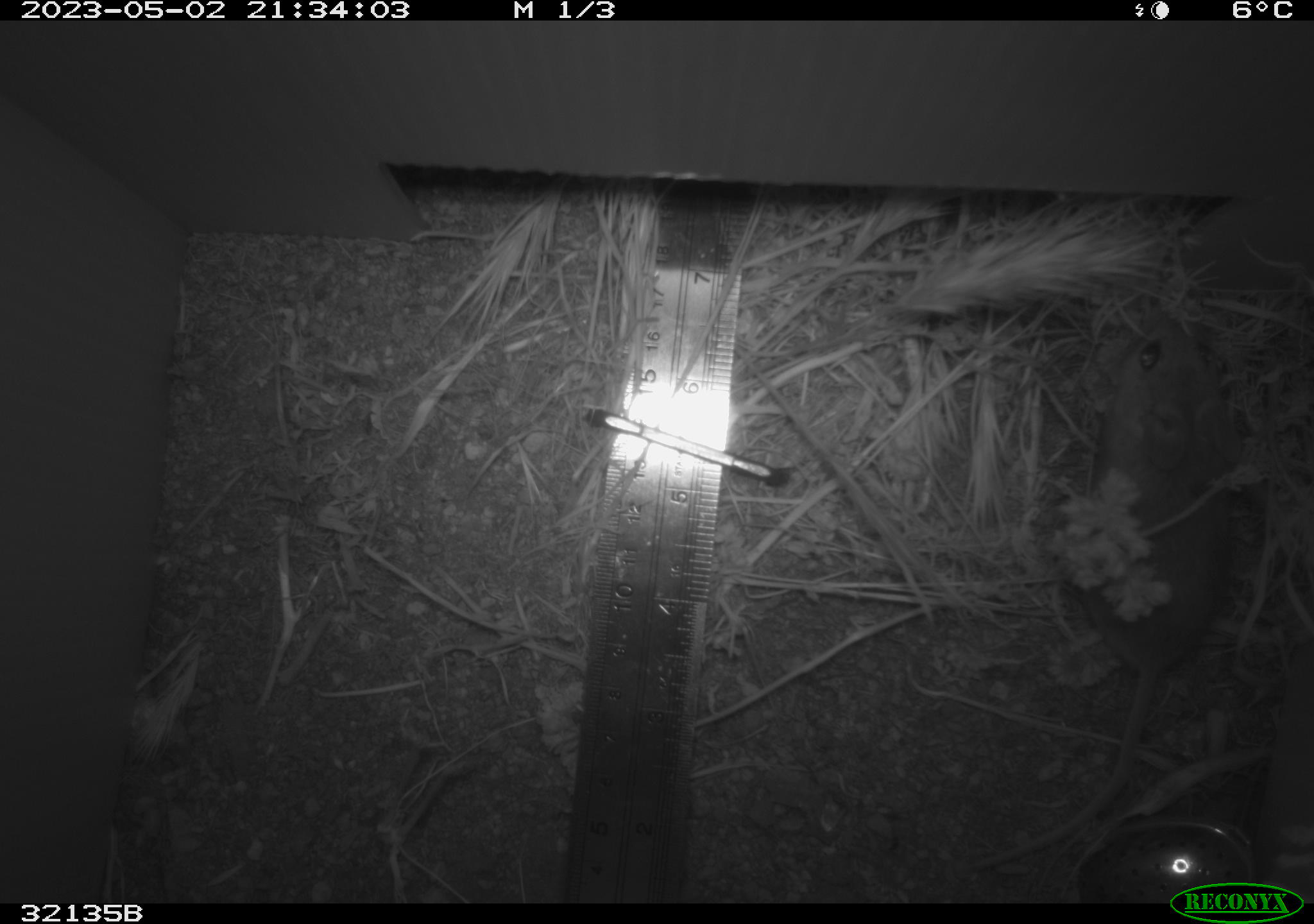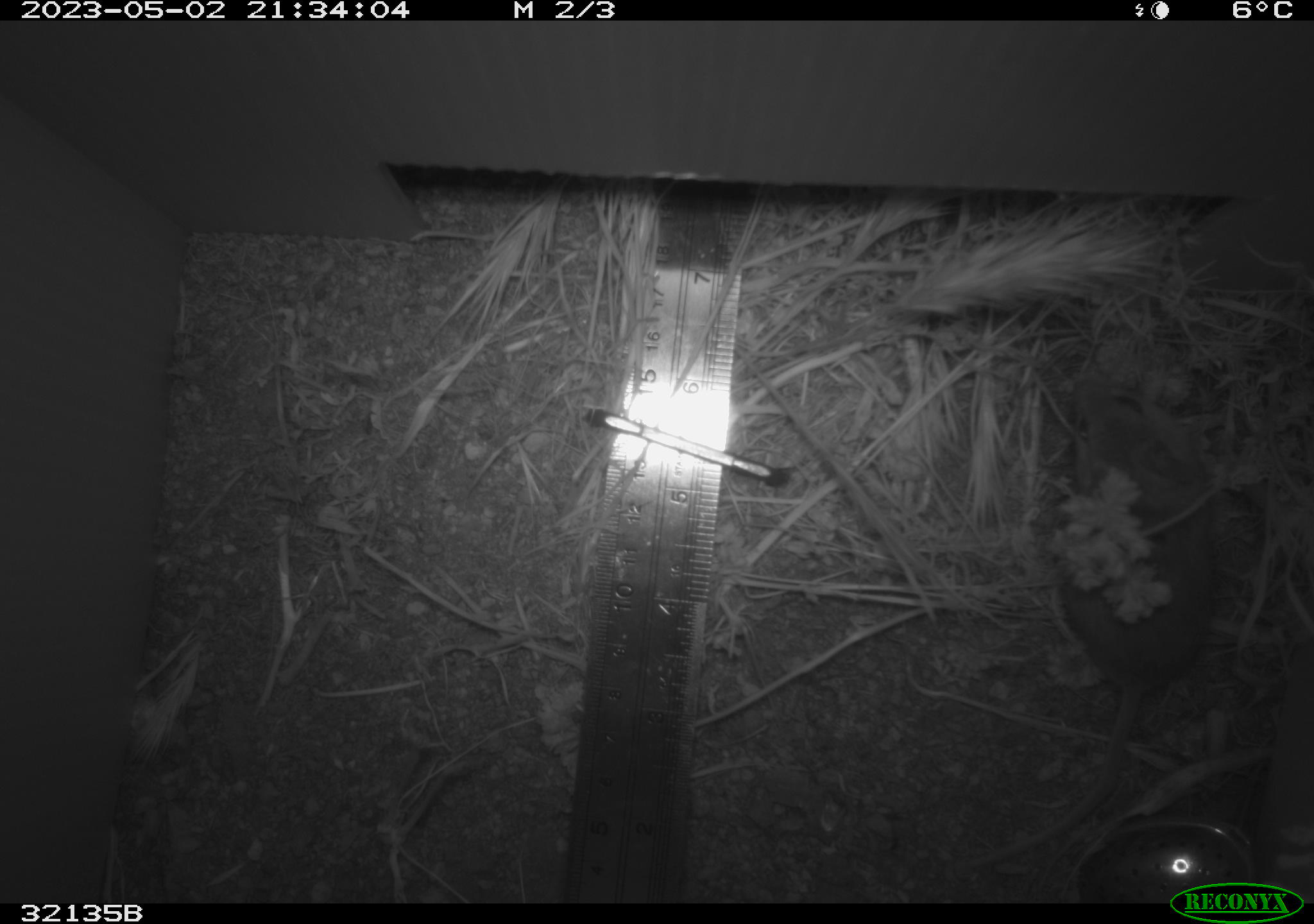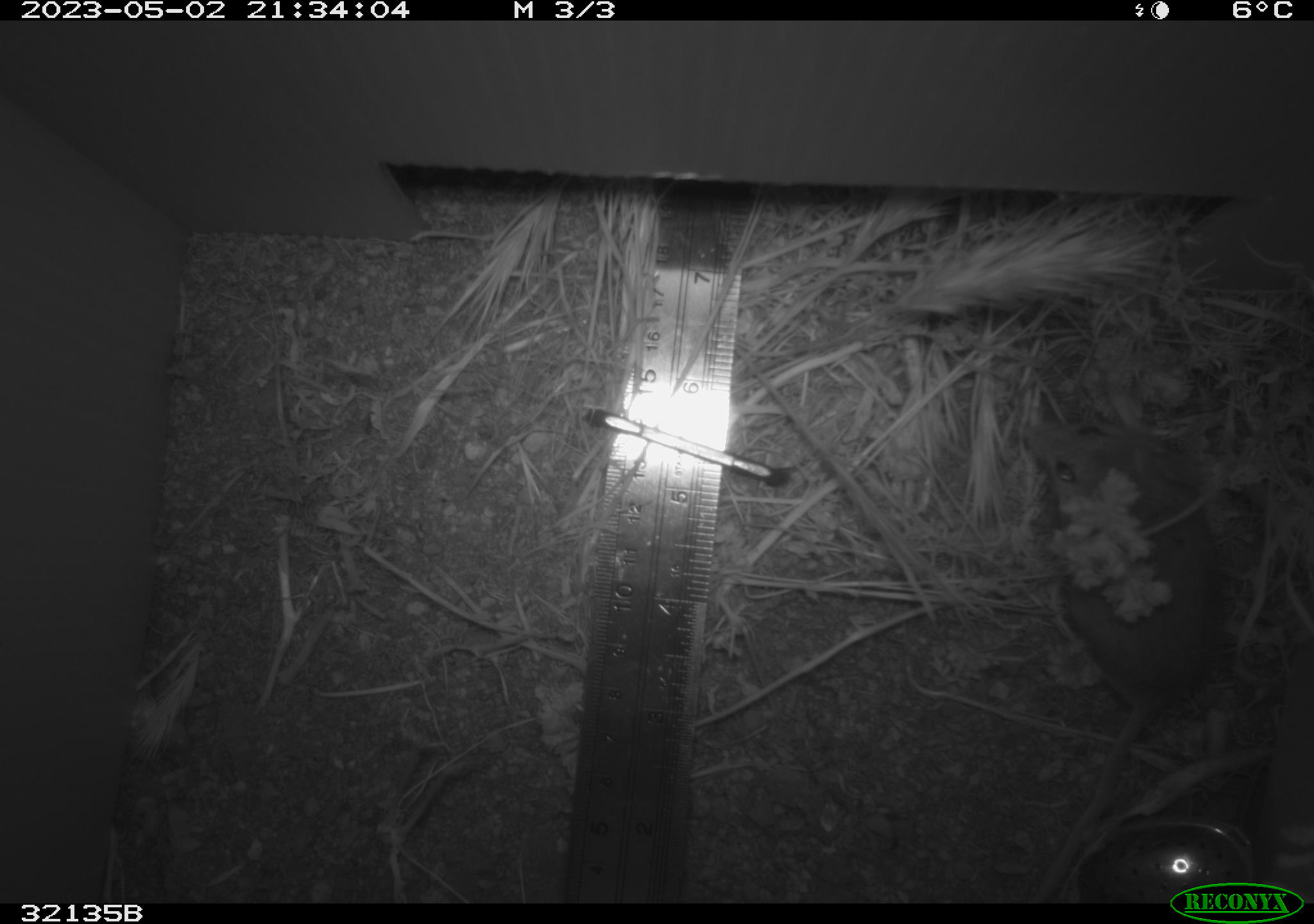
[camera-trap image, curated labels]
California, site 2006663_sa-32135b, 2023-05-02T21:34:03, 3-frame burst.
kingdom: Animalia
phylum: Chordata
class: Mammalia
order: Rodentia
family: Cricetidae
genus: Peromyscus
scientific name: Peromyscus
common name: deer mice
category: peromyscus species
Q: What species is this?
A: Peromyscus species (deer mice) (Peromyscus).